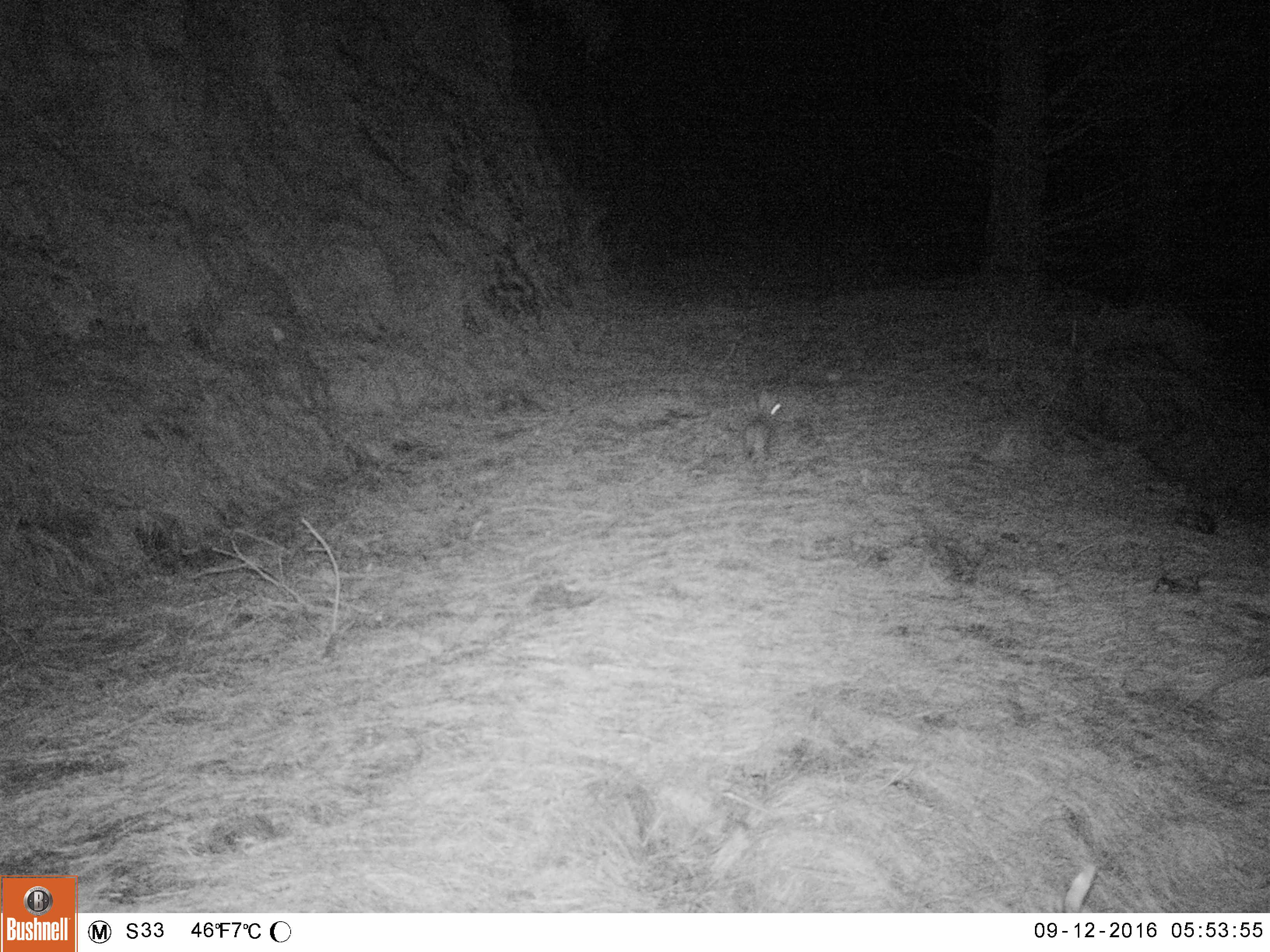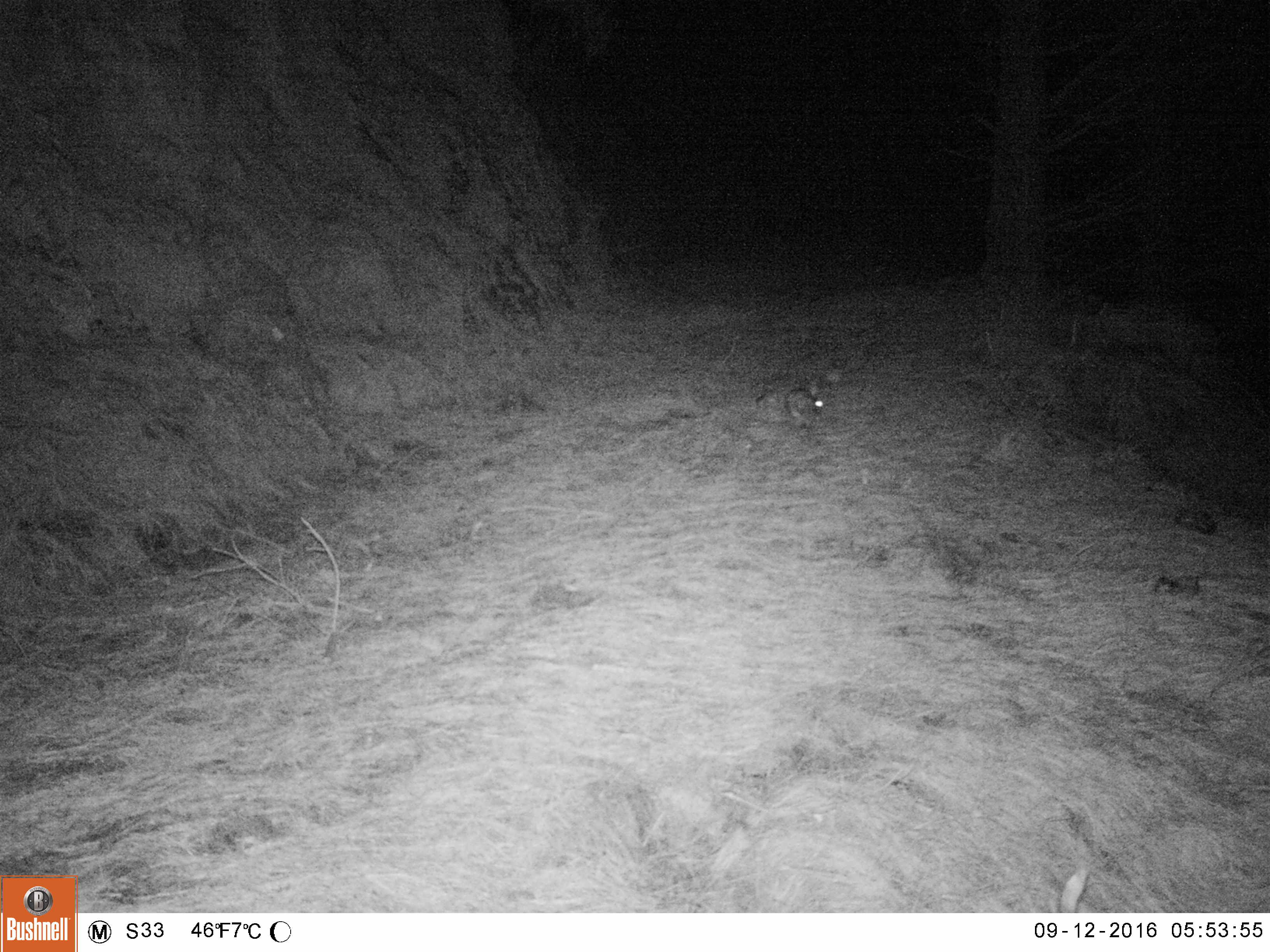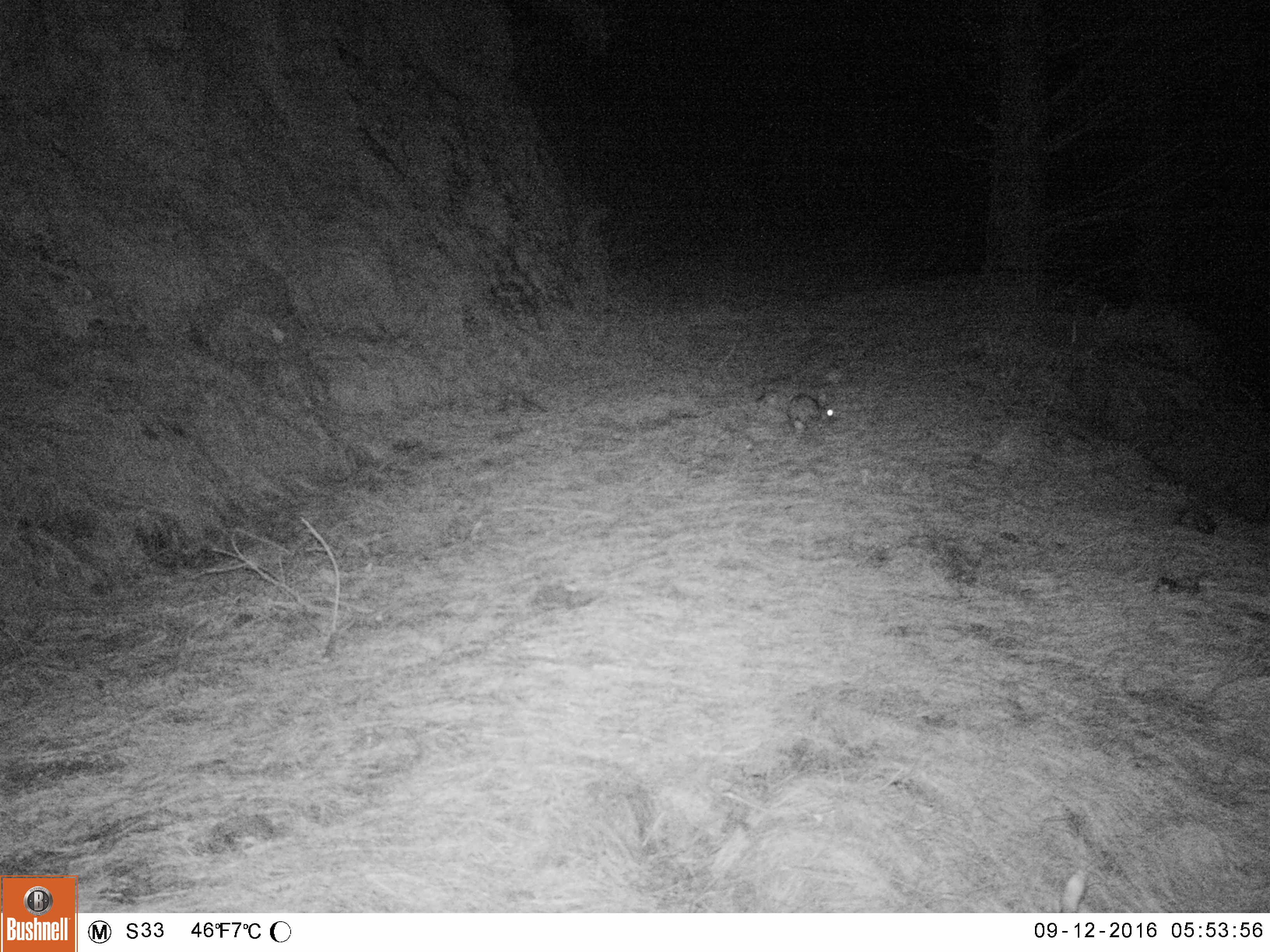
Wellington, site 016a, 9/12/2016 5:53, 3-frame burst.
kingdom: Animalia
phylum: Chordata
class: Mammalia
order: Lagomorpha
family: Leporidae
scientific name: Leporidae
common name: rabbit